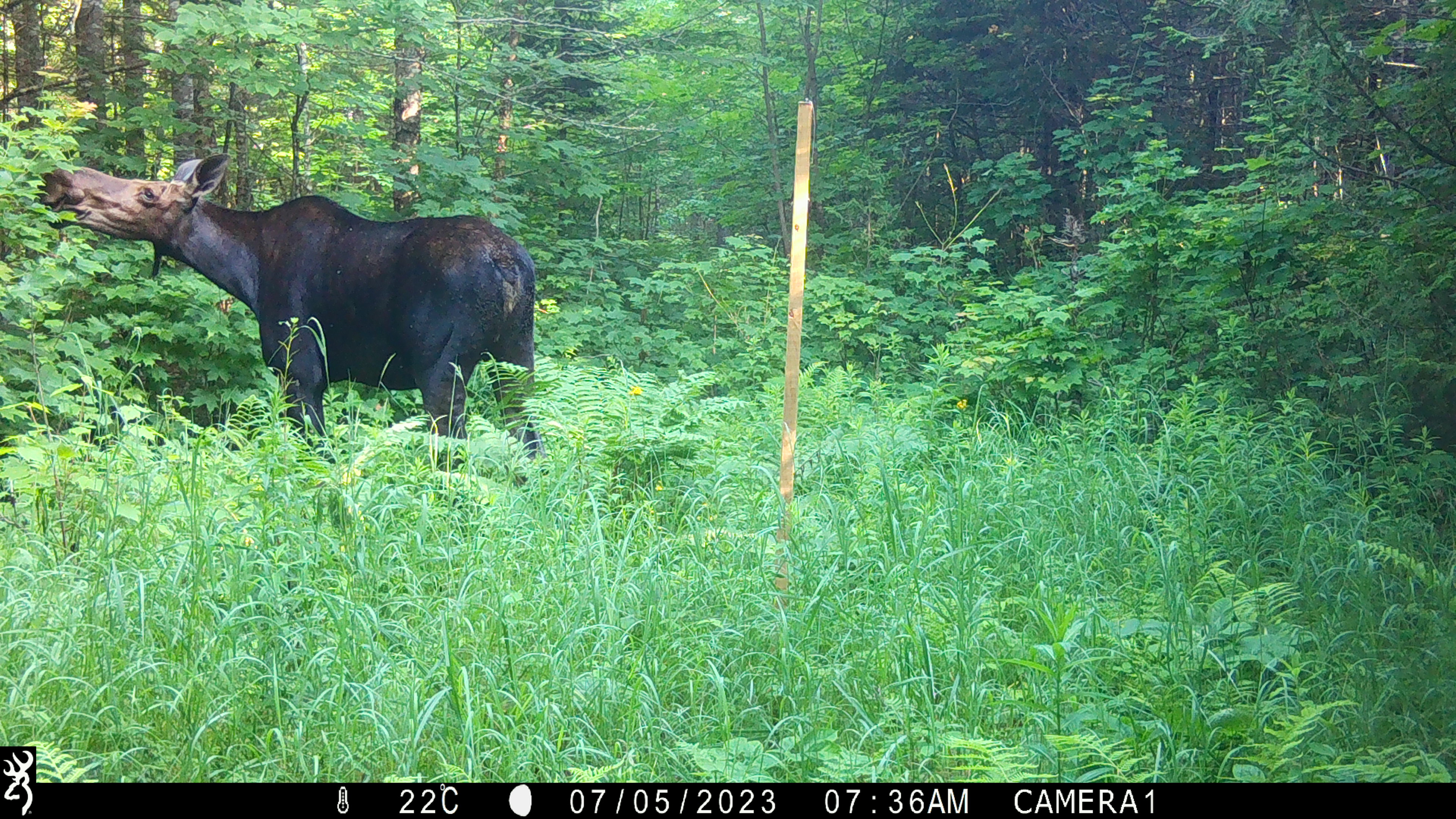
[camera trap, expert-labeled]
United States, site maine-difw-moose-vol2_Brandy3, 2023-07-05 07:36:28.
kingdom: Animalia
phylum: Chordata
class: Mammalia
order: Artiodactyla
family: Cervidae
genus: Alces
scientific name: Alces alces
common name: moose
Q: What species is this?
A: Moose (Alces alces).